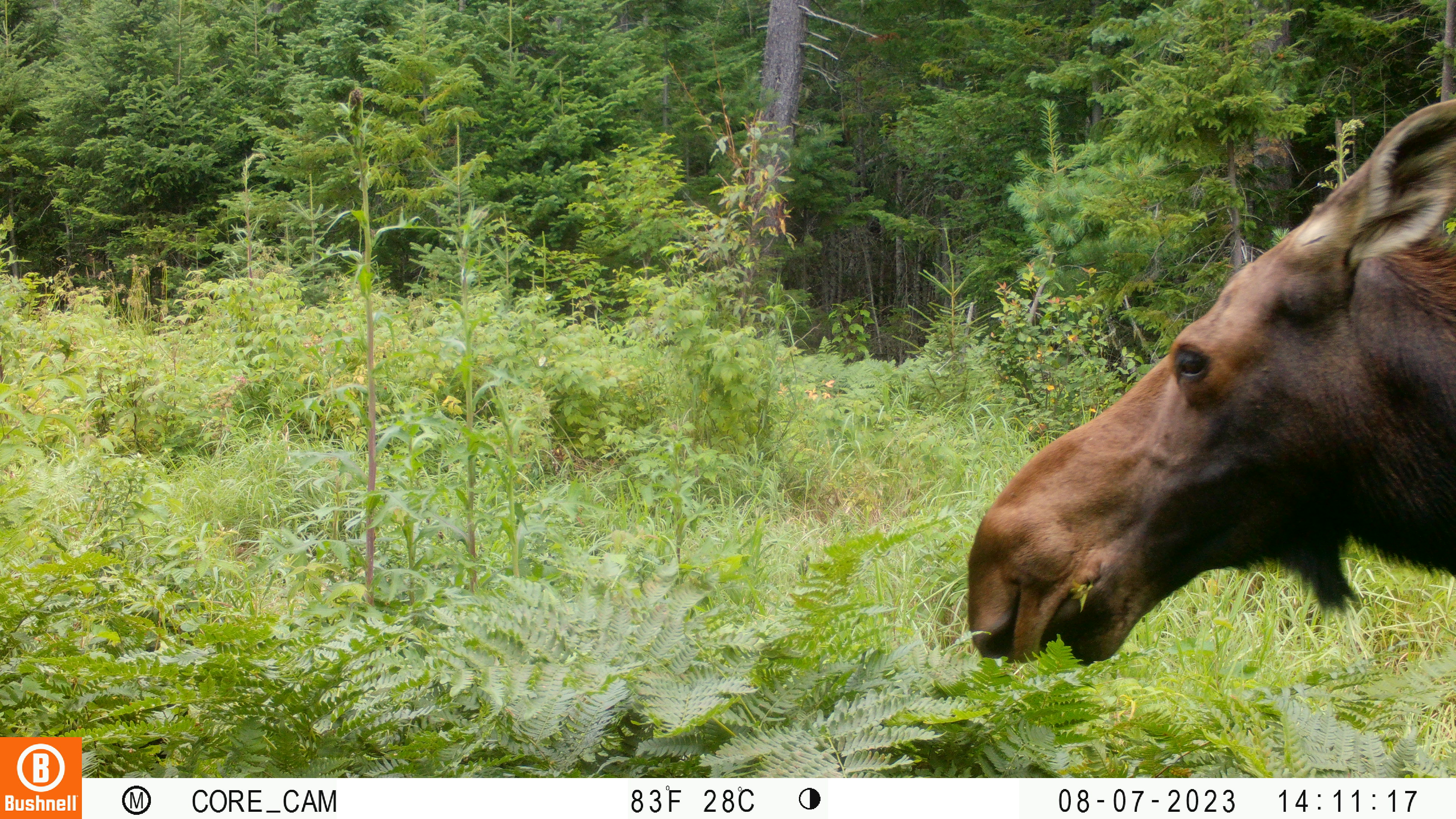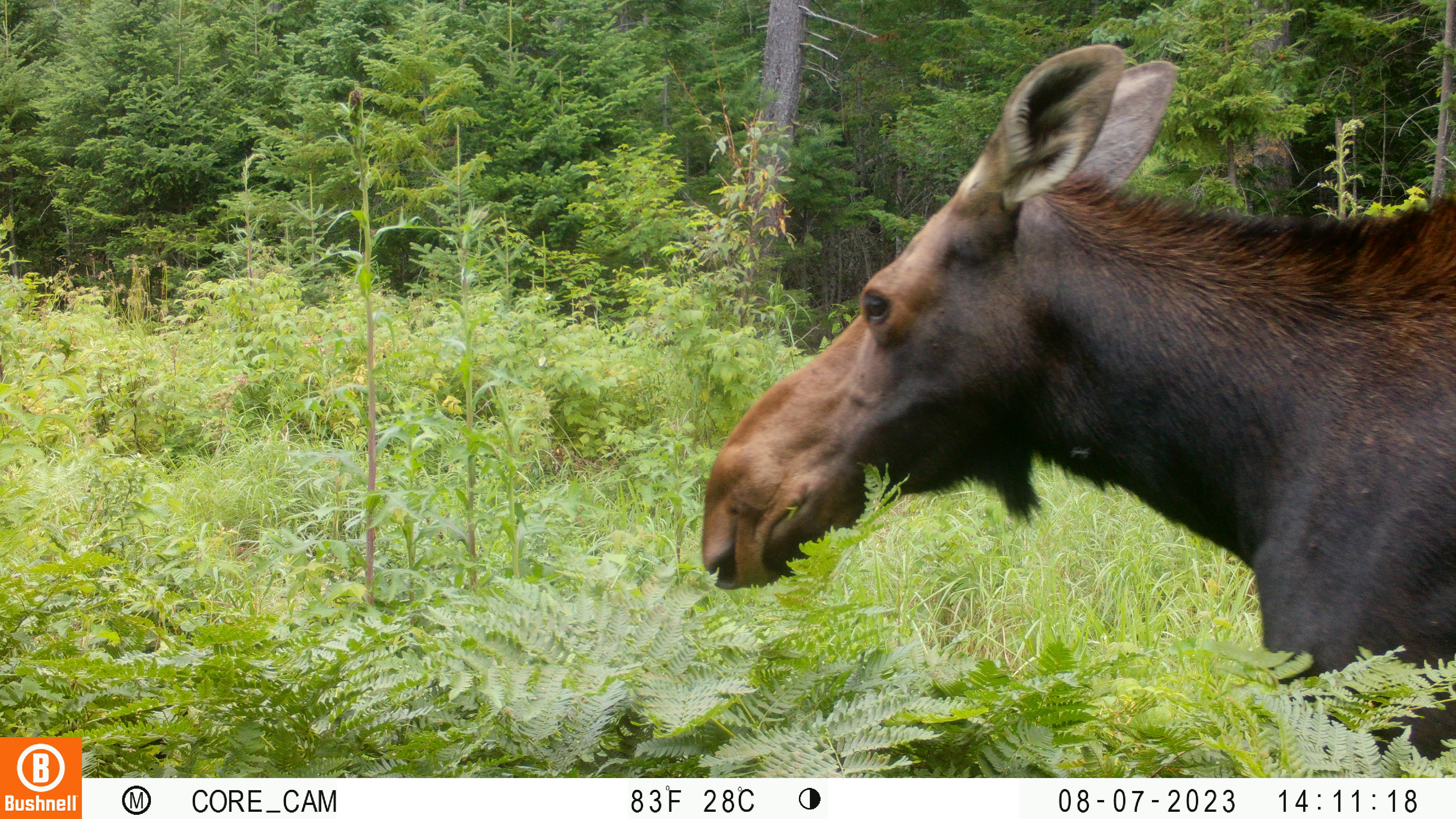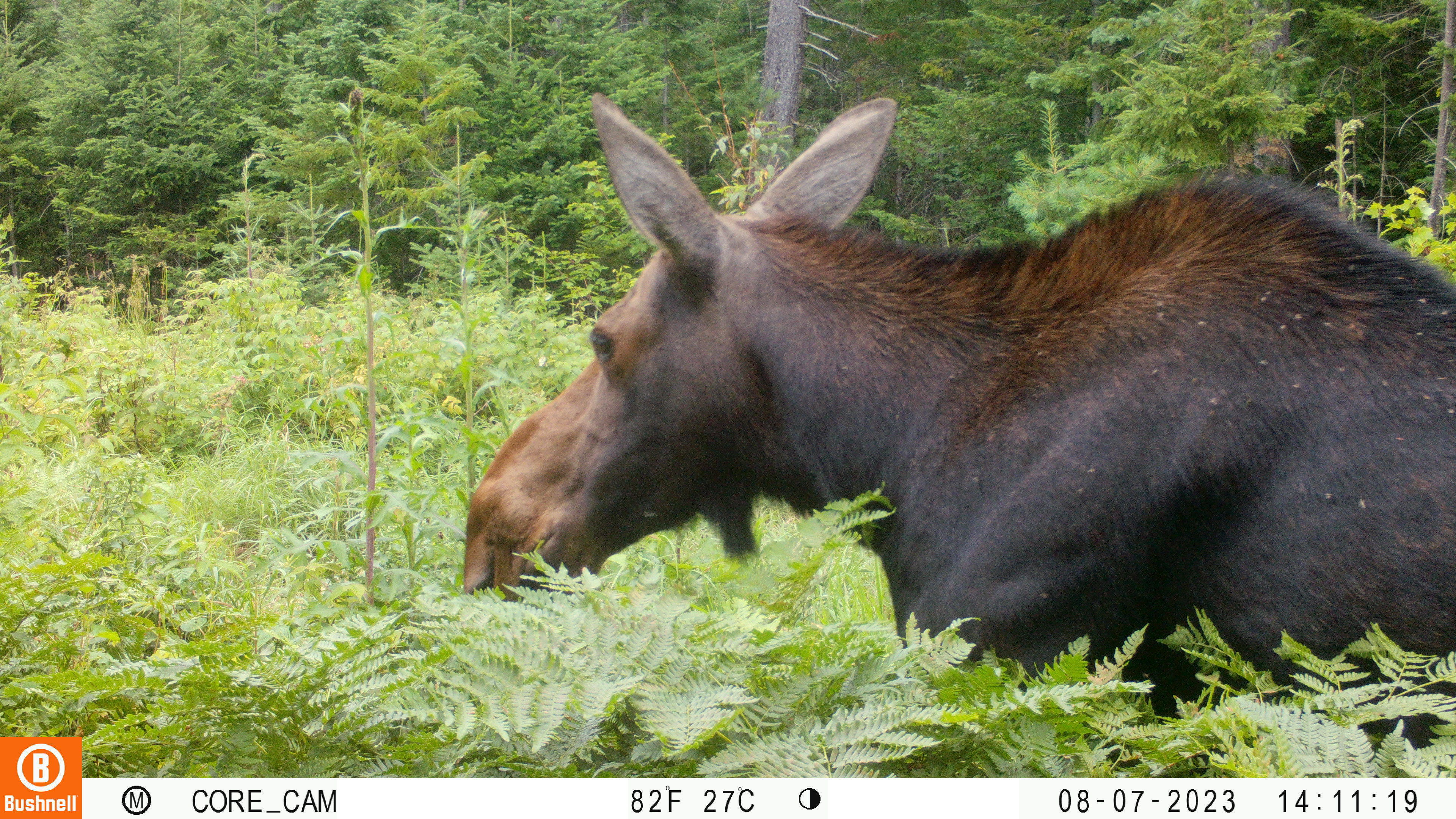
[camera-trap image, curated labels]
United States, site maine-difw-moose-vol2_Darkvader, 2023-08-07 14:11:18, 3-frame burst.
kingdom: Animalia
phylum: Chordata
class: Mammalia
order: Artiodactyla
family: Cervidae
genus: Alces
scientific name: Alces alces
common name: moose